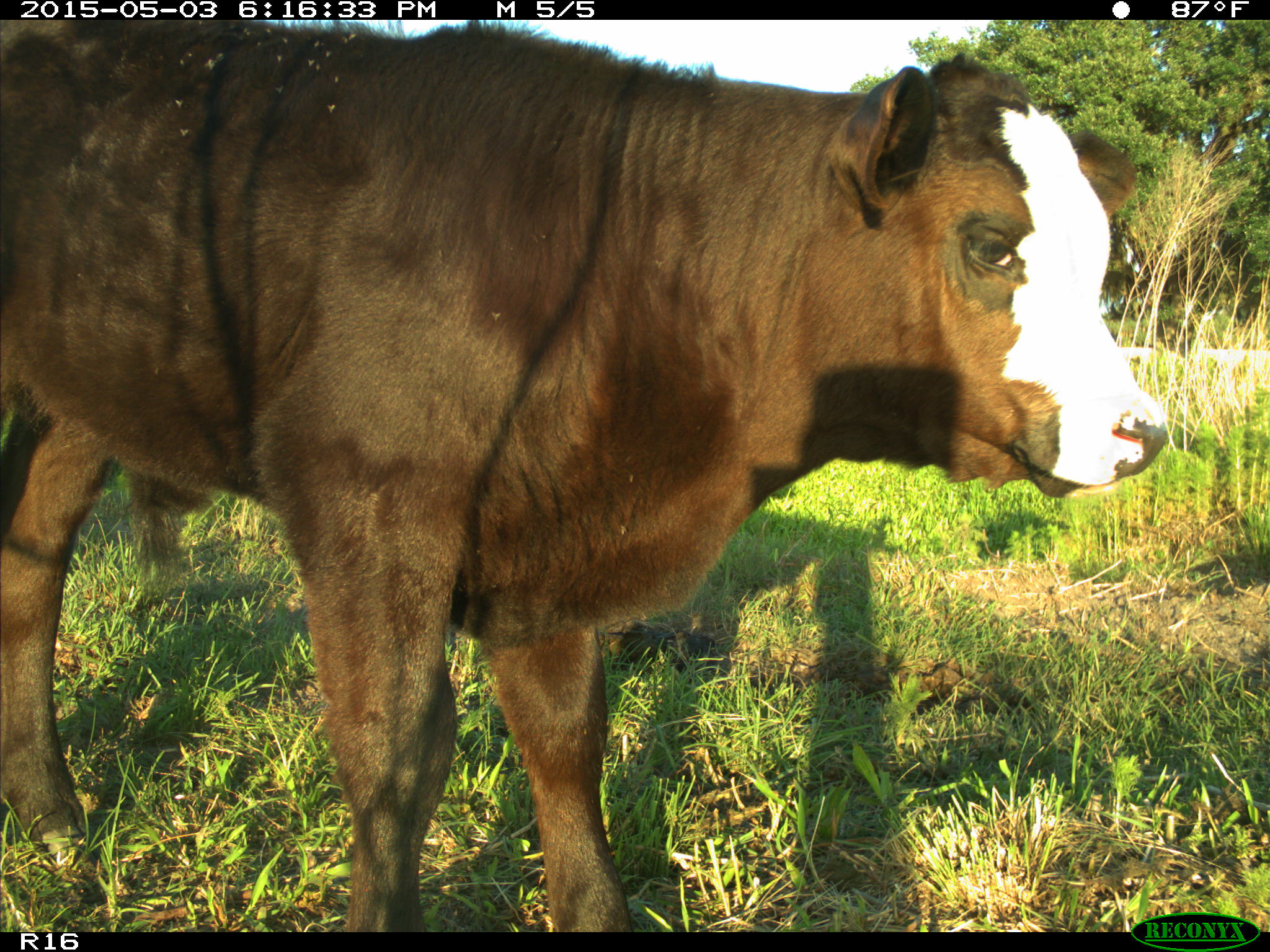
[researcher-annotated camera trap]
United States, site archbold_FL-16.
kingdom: Animalia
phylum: Chordata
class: Mammalia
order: Artiodactyla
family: Bovidae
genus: Bos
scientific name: Bos taurus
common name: domestic cow